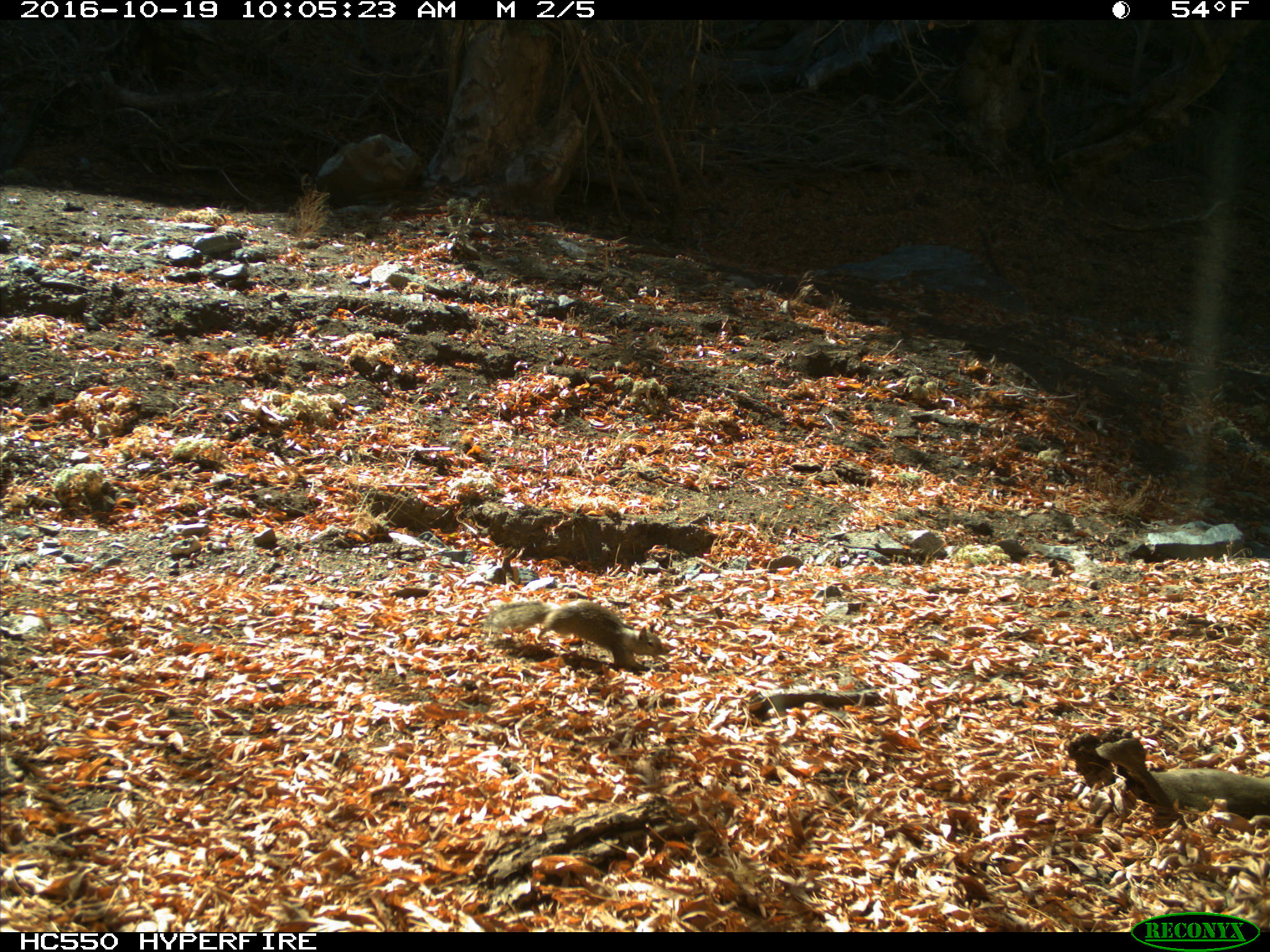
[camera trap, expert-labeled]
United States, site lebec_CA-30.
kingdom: Animalia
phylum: Chordata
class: Mammalia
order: Rodentia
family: Sciuridae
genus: Otospermophilus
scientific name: Otospermophilus beecheyi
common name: california ground squirrel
Otospermophilus beecheyi (california ground squirrel).